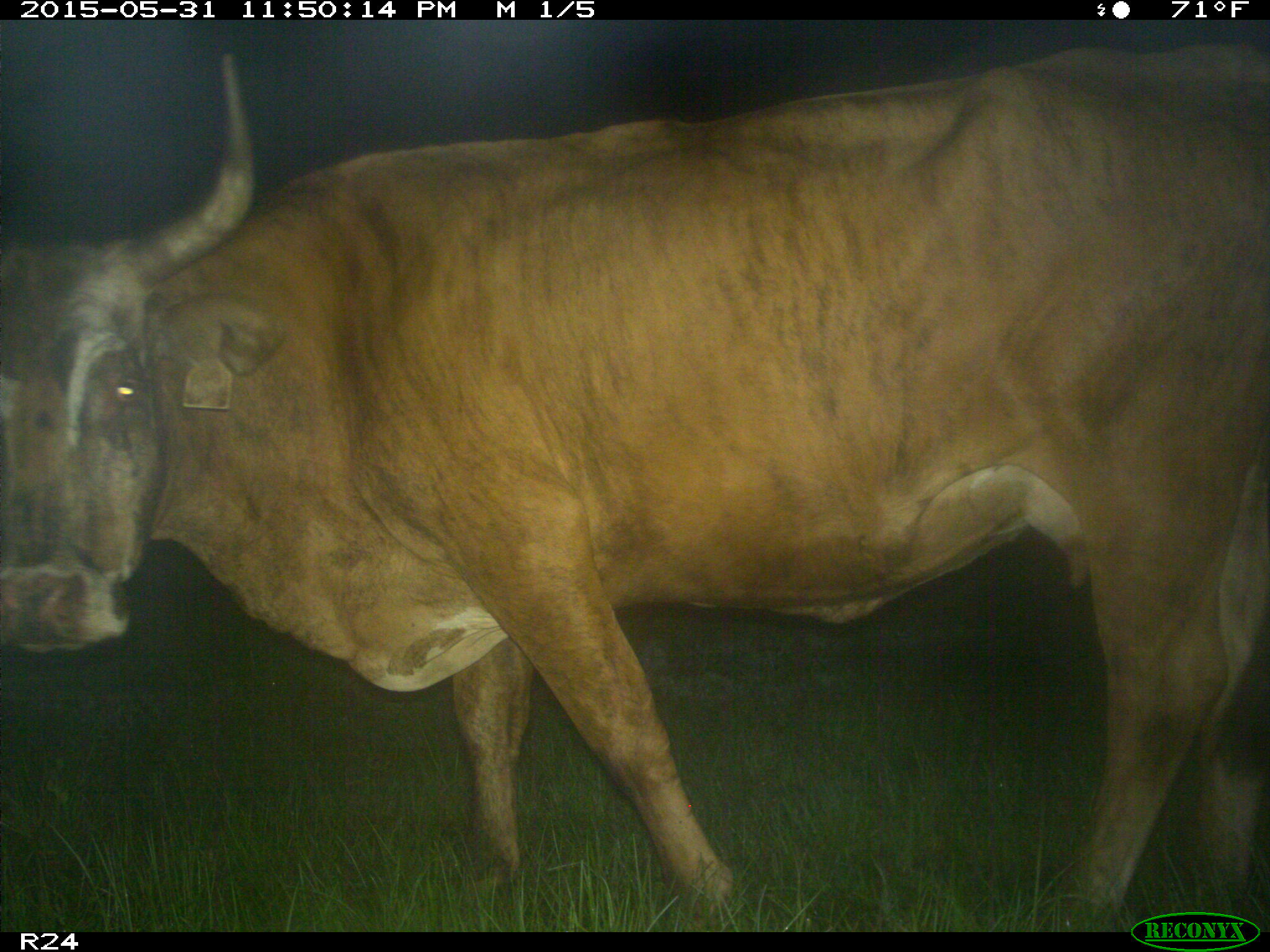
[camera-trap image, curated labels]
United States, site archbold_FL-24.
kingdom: Animalia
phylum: Chordata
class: Mammalia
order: Artiodactyla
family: Bovidae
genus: Bos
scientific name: Bos taurus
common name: domestic cow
Bos taurus (domestic cow).